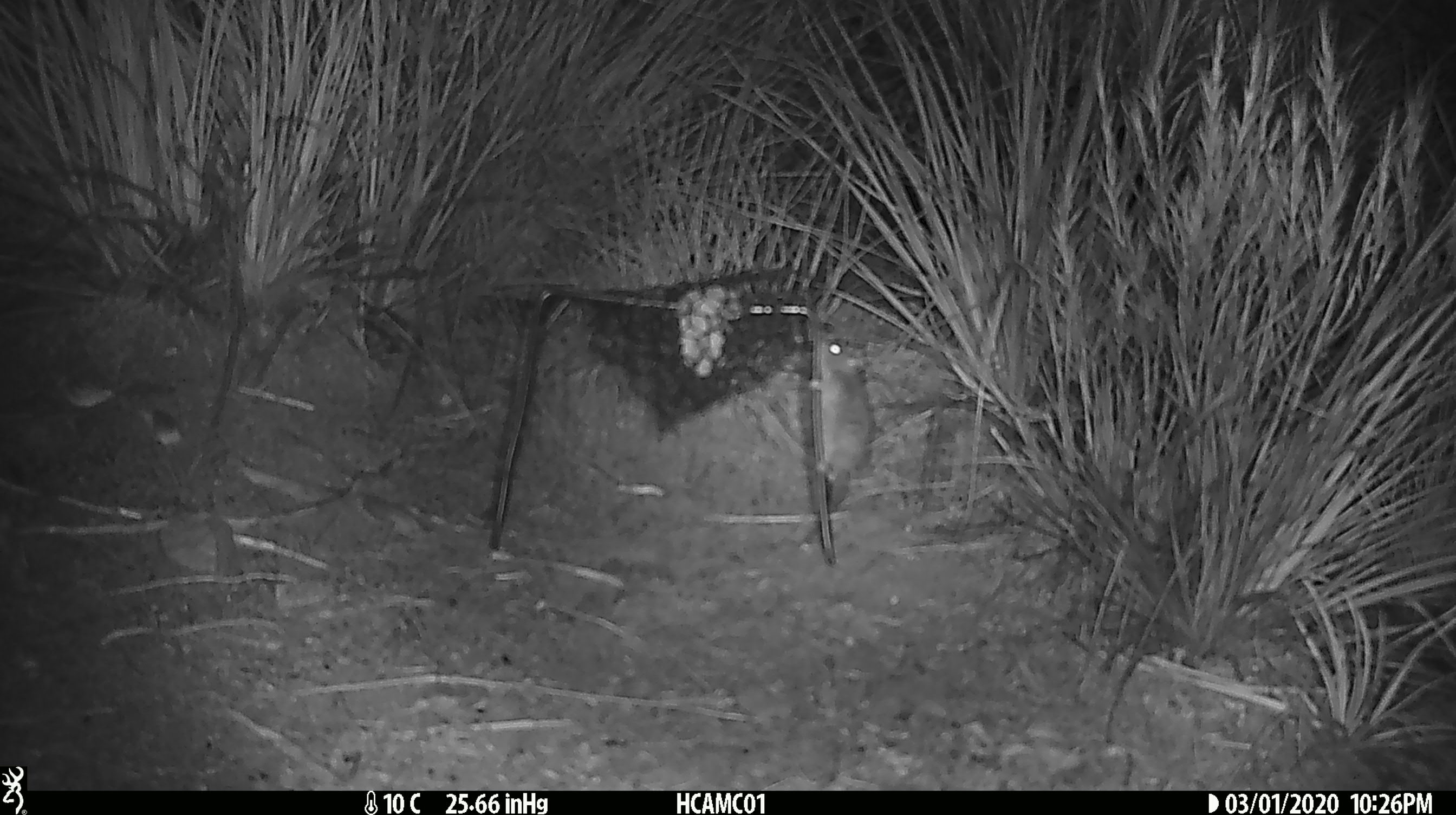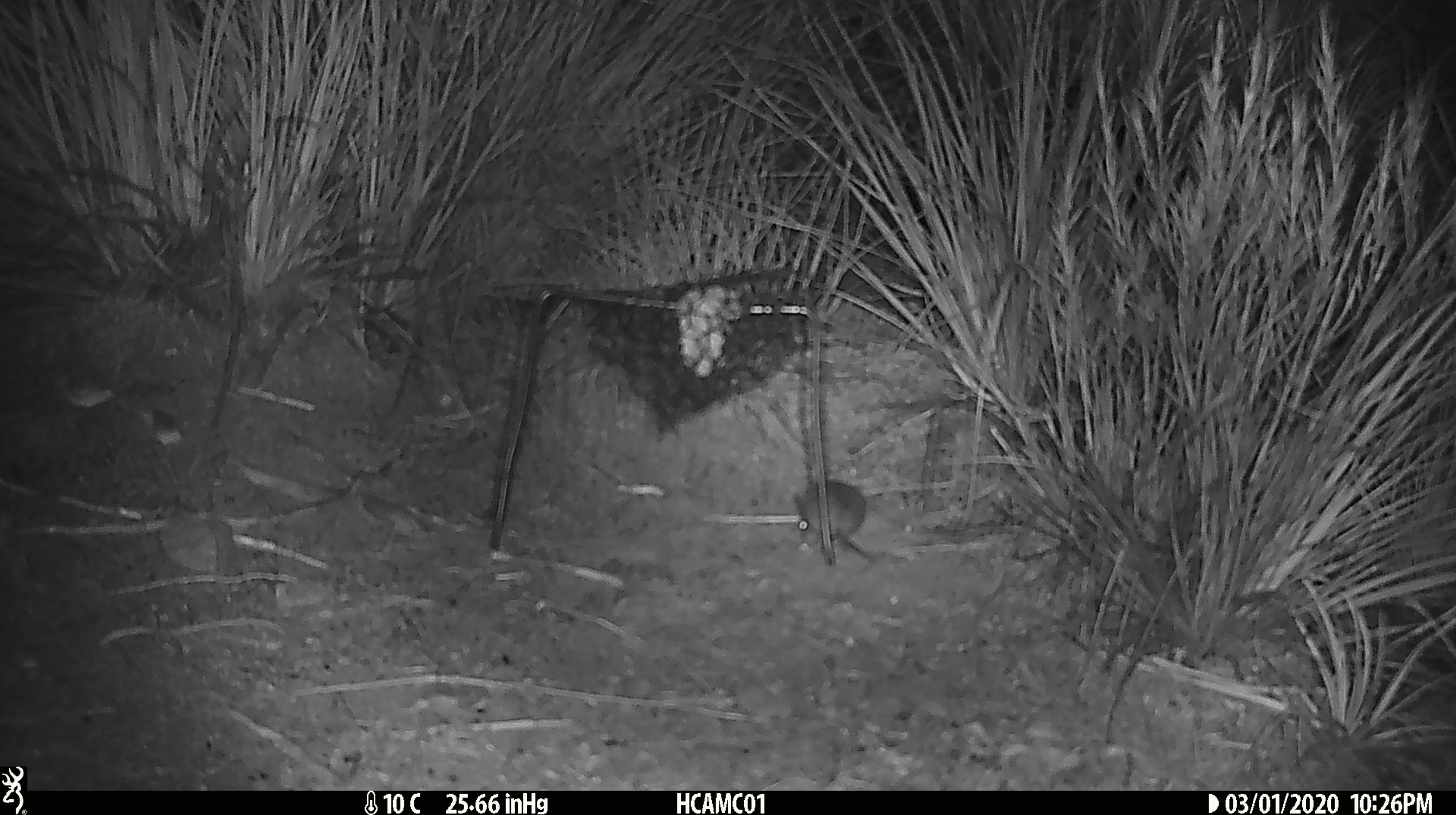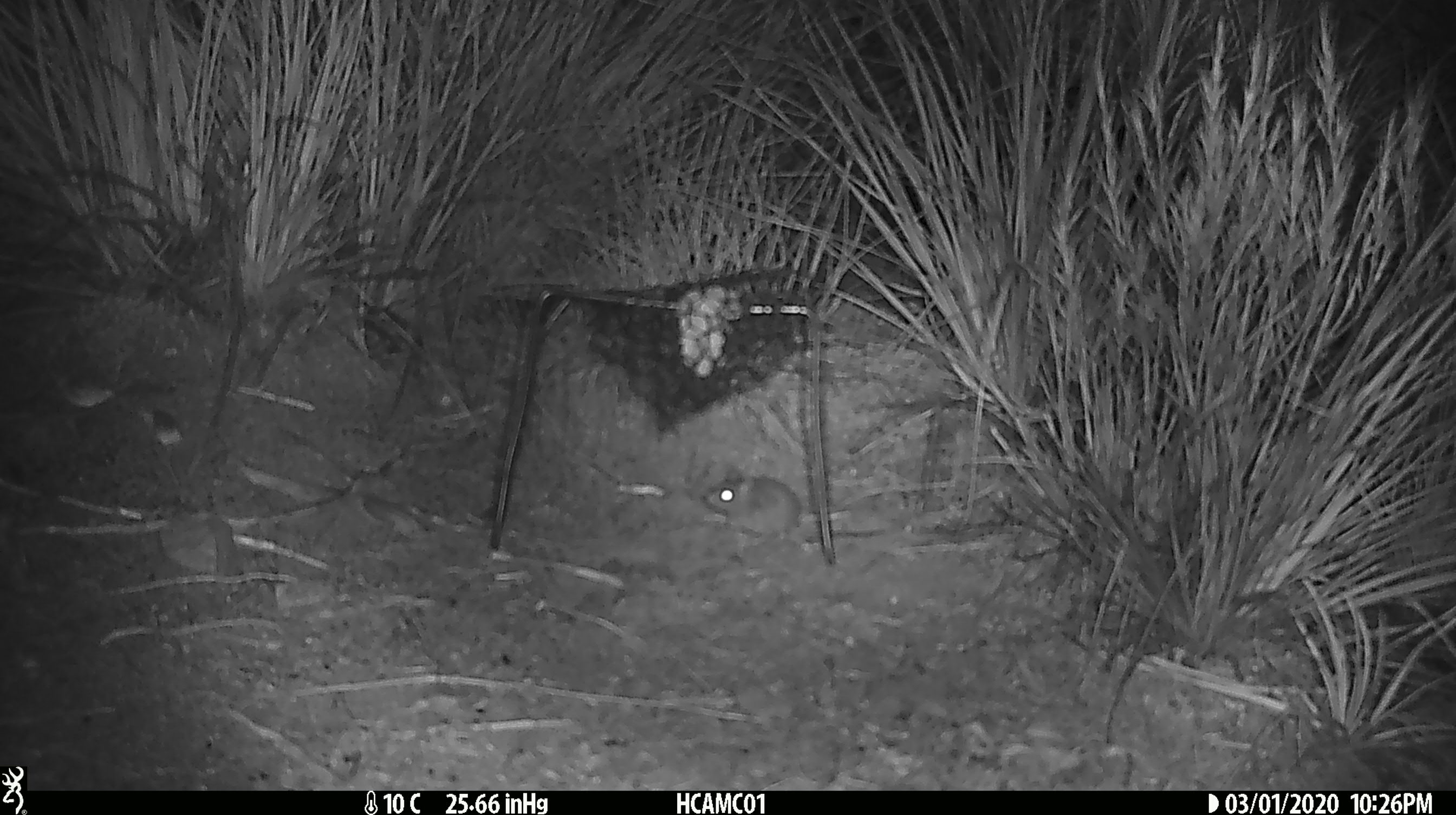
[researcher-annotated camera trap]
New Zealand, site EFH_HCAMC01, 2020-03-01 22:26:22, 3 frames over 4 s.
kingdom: Animalia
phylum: Chordata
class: Mammalia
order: Rodentia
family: Muridae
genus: Mus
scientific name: Mus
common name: mouse